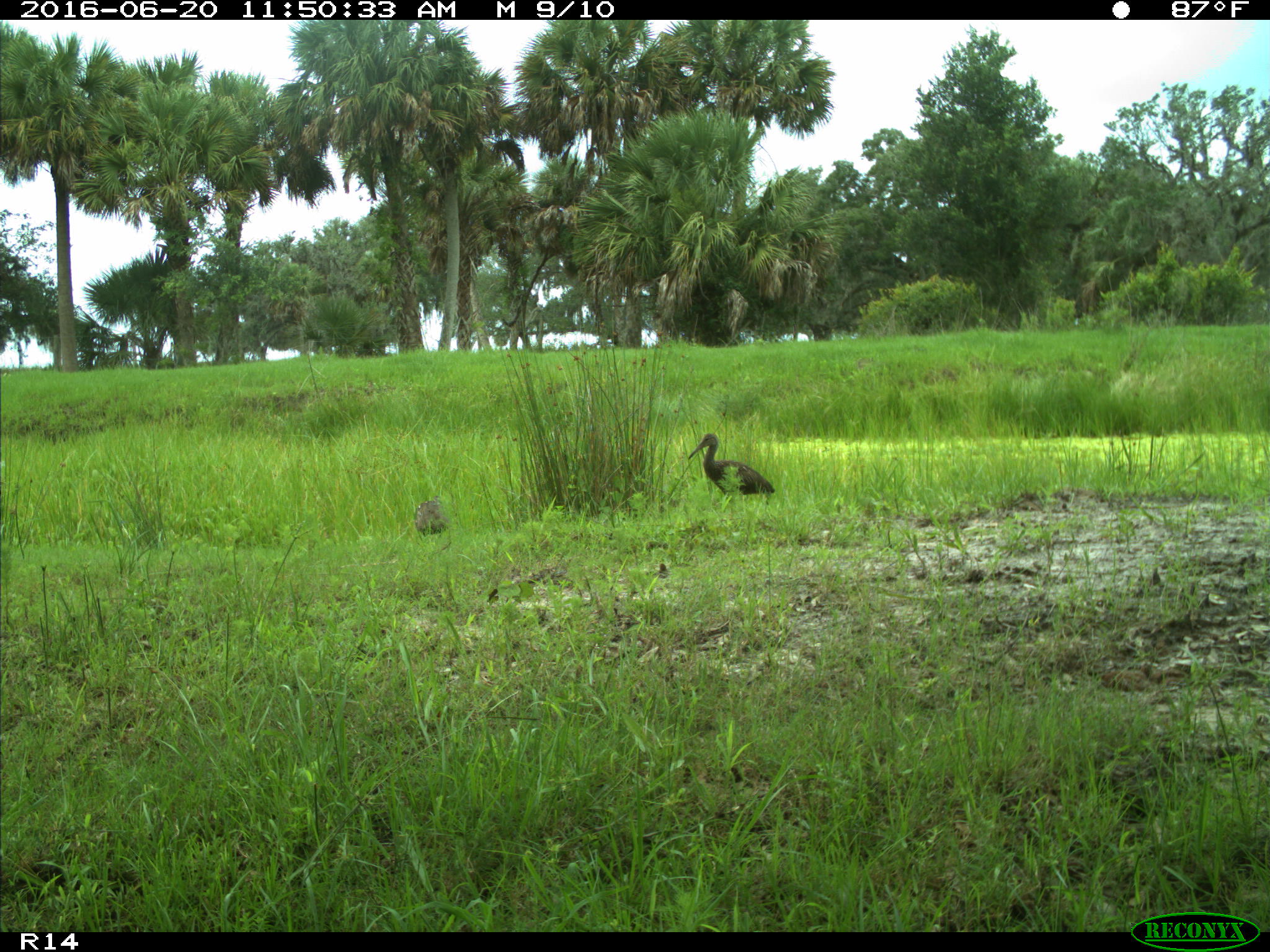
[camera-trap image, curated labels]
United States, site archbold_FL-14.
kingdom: Animalia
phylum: Chordata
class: Aves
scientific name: Aves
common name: birds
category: unidentified bird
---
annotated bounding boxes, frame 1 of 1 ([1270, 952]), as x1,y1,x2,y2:
animal: 687,433,775,496; 414,495,450,536